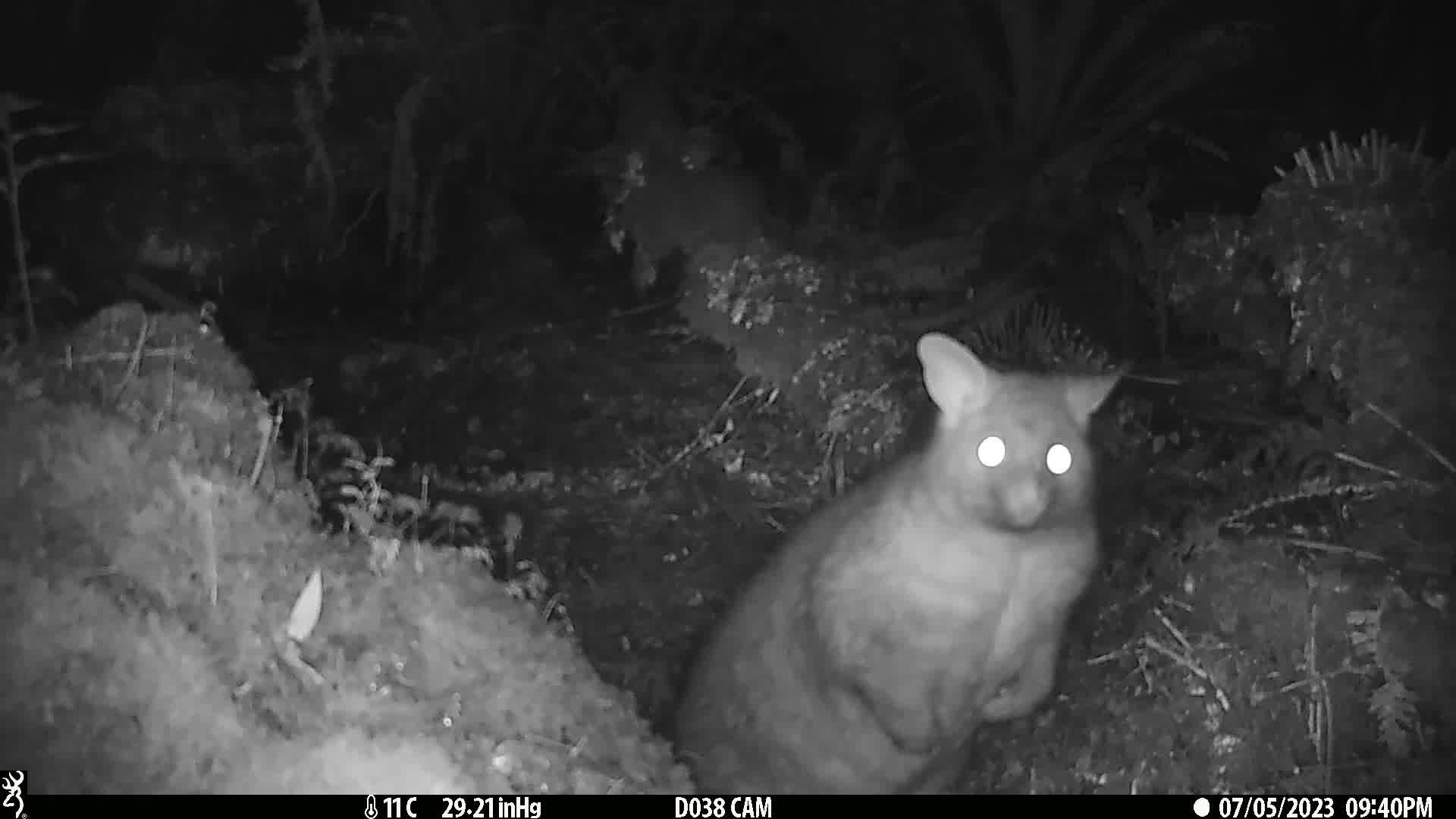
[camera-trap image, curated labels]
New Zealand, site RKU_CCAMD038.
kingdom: Animalia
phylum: Chordata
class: Mammalia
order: Diprotodontia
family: Phalangeridae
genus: Trichosurus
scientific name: Trichosurus vulpecula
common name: common brushtail possum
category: possum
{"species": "possum (common brushtail possum) (Trichosurus vulpecula)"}